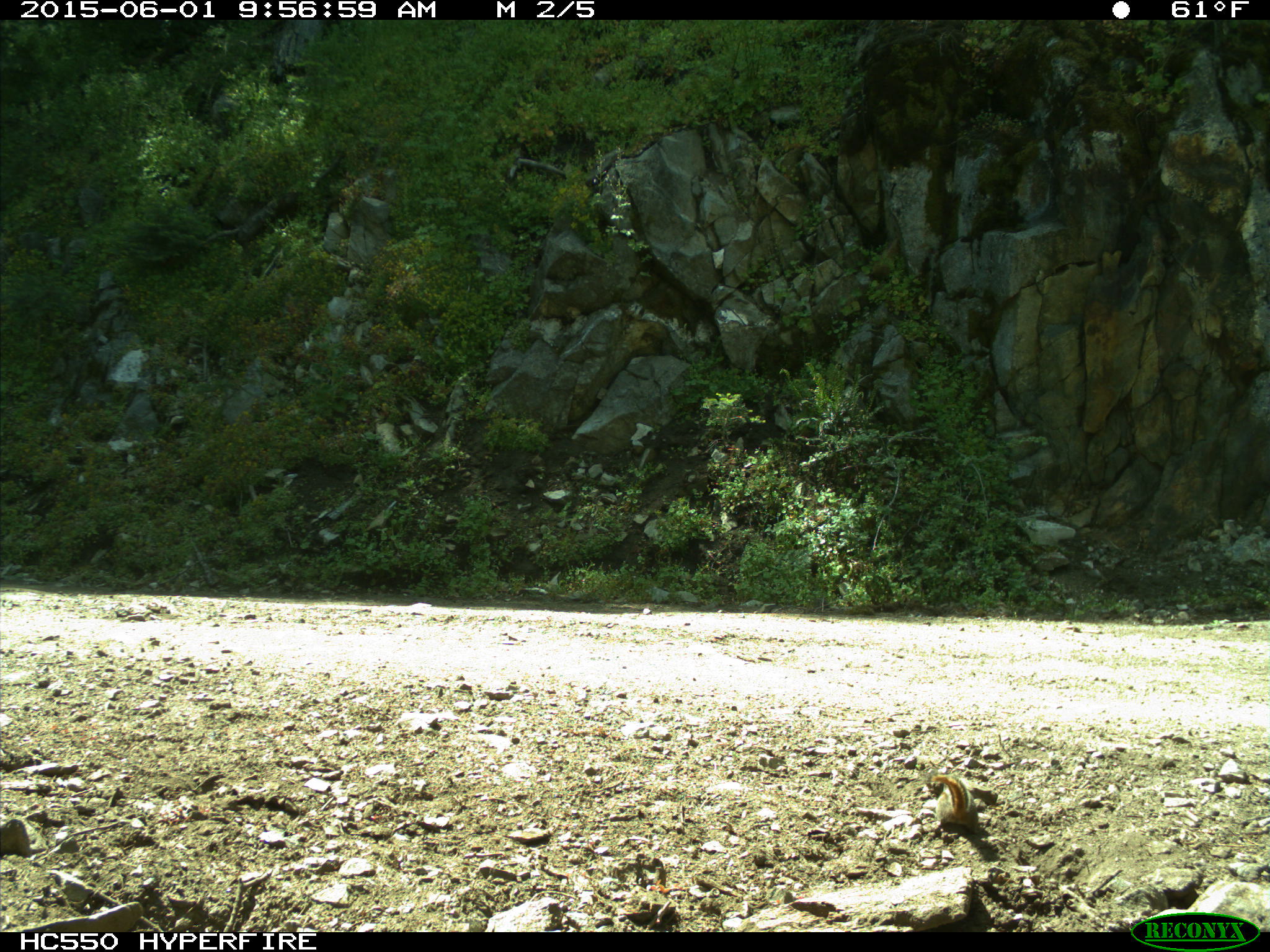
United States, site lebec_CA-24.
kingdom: Animalia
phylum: Chordata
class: Mammalia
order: Rodentia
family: Sciuridae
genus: Tamias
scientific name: Tamias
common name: chipmunk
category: unidentified chipmunk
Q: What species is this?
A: Unidentified chipmunk (chipmunk) (Tamias).